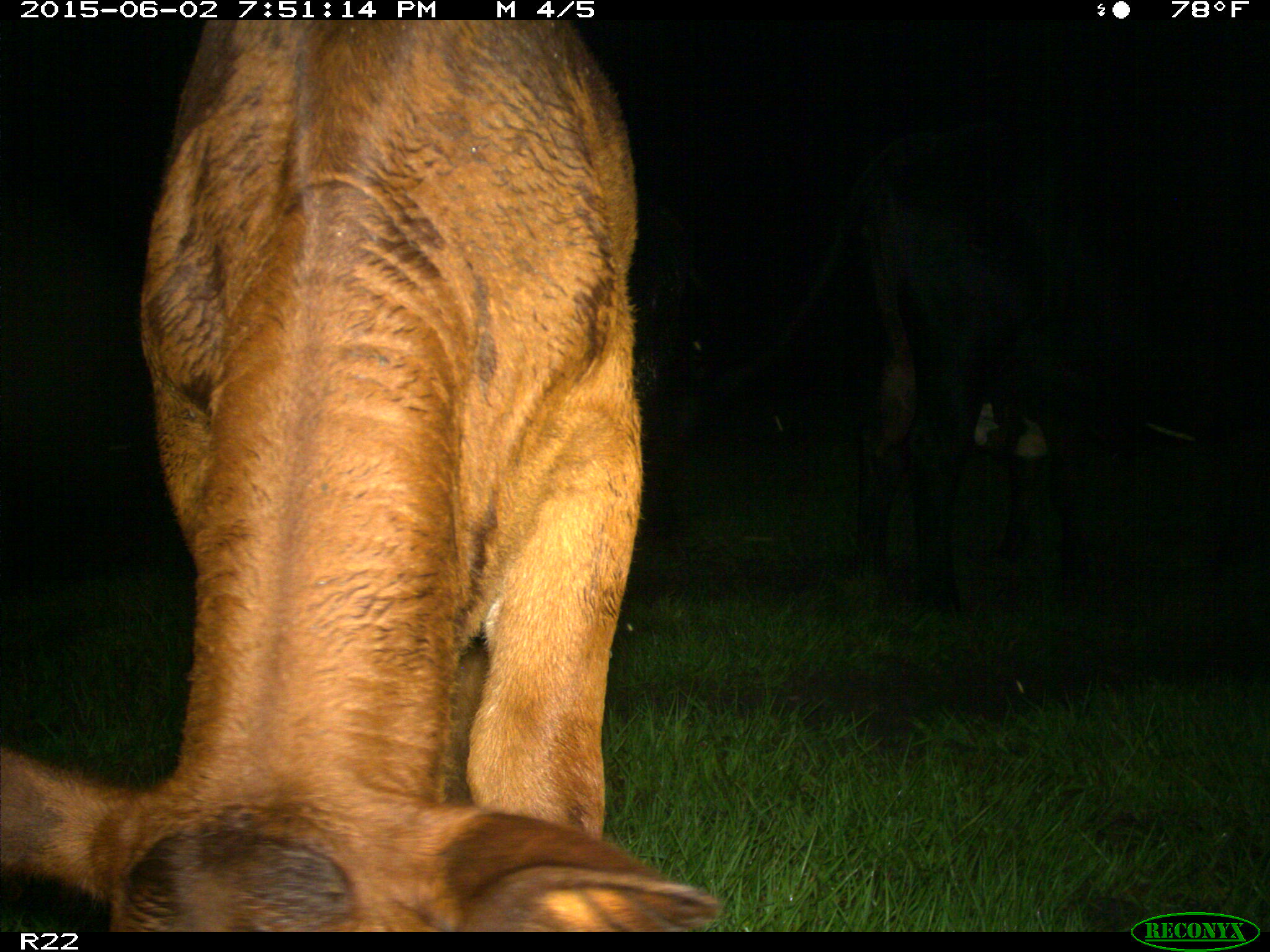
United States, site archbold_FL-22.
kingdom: Animalia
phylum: Chordata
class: Mammalia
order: Artiodactyla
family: Bovidae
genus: Bos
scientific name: Bos taurus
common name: domestic cow